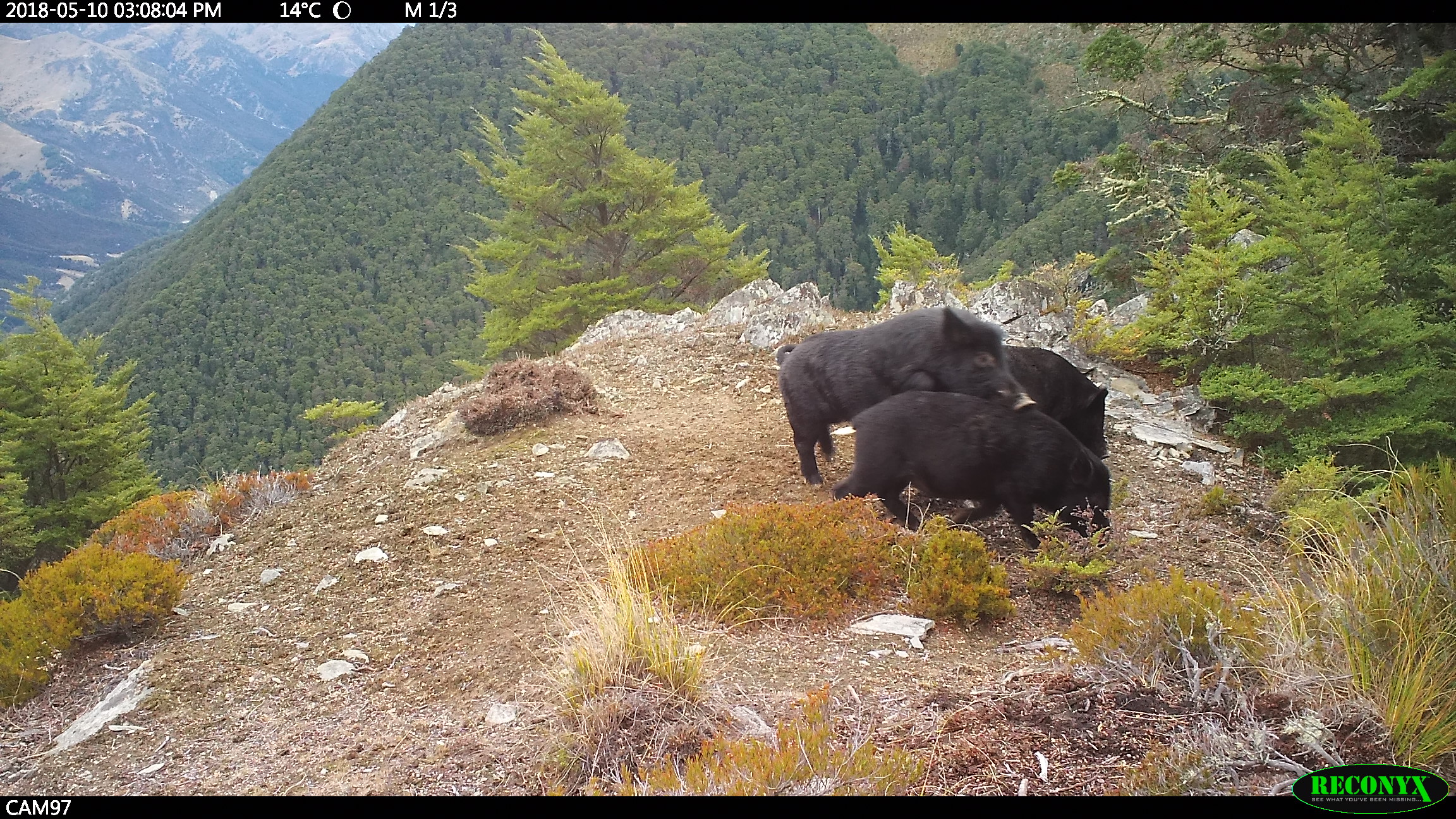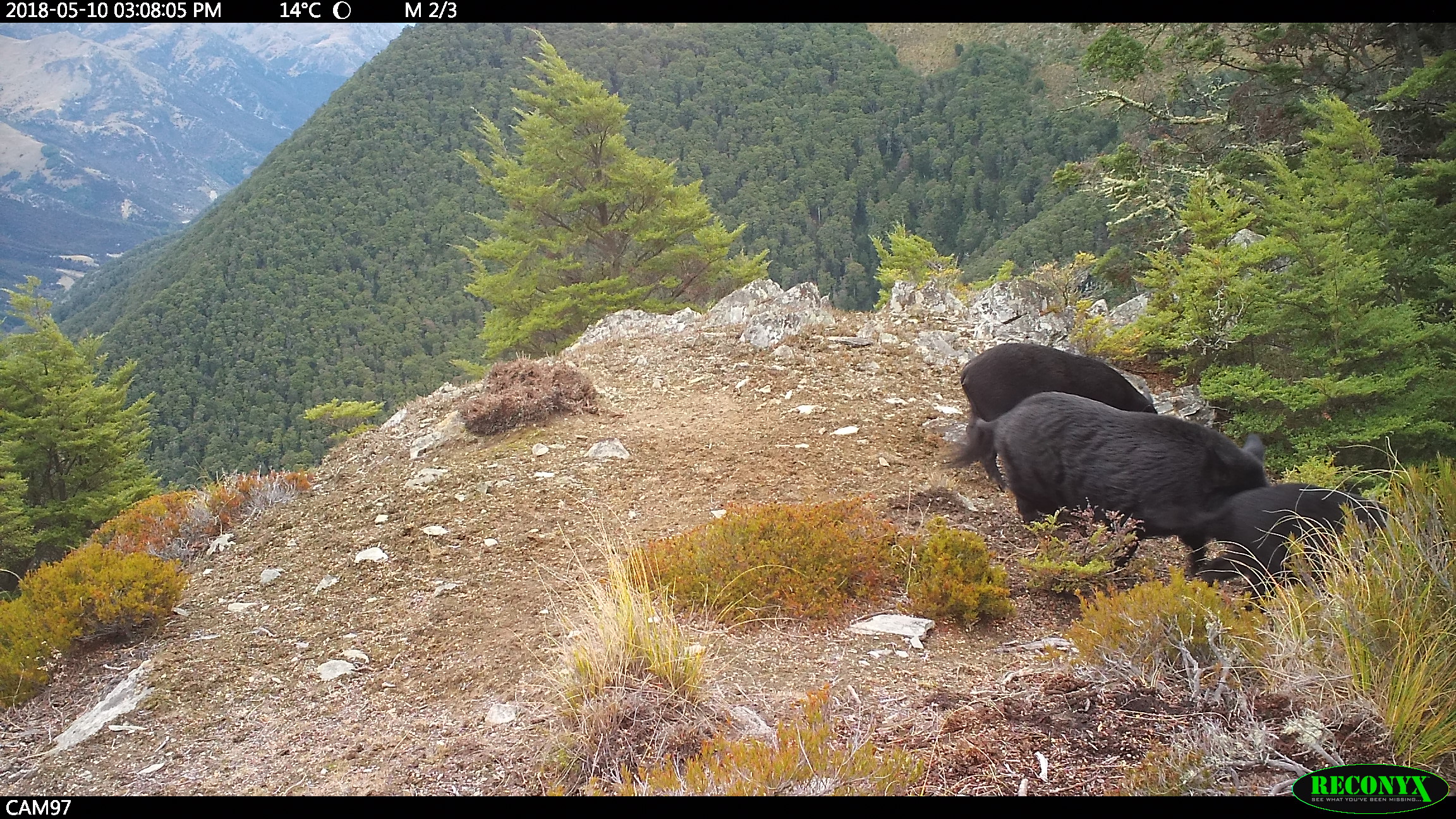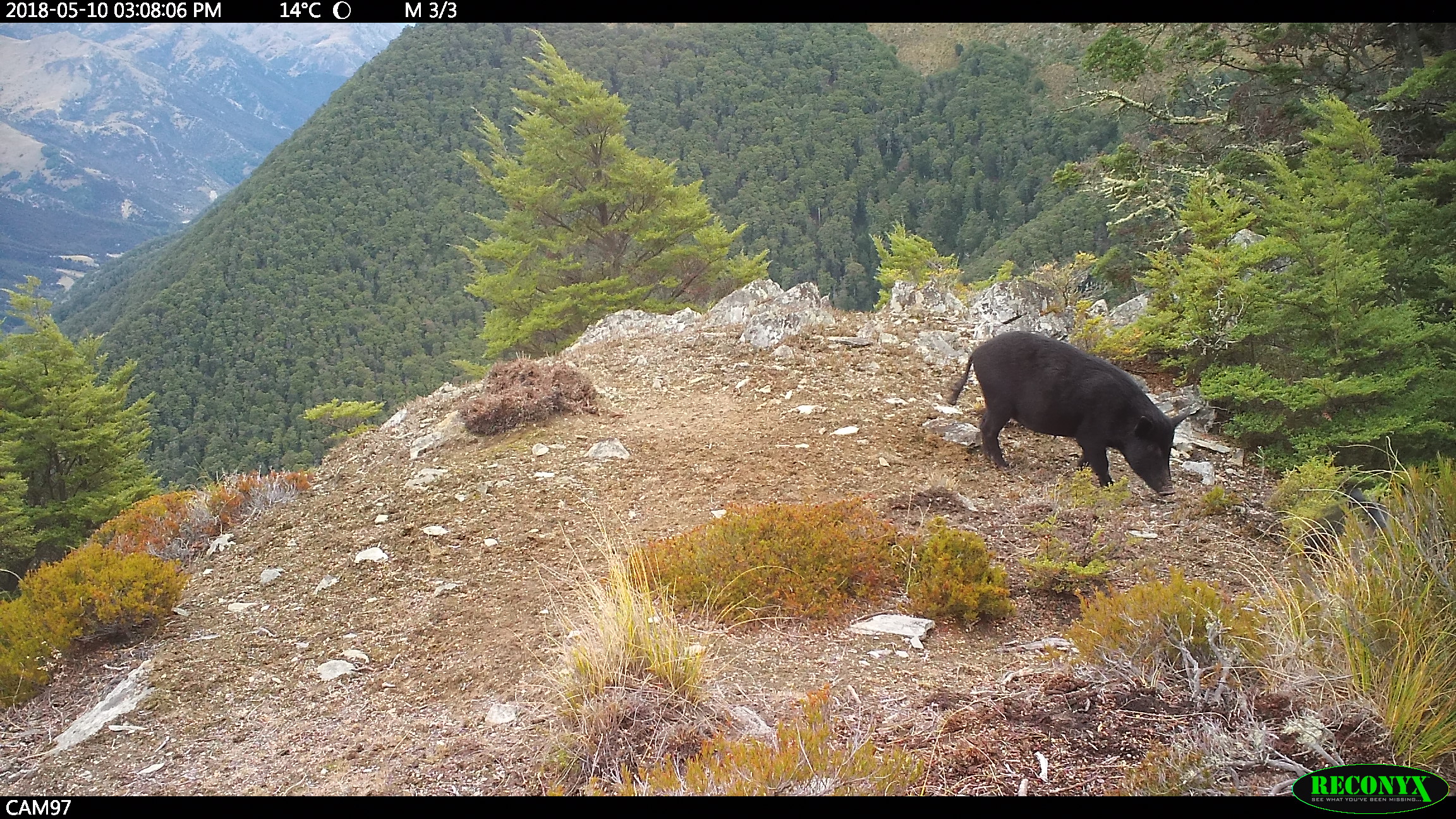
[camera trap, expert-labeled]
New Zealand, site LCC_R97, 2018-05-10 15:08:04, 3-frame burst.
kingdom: Animalia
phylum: Chordata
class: Mammalia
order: Artiodactyla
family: Suidae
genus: Sus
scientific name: Sus scrofa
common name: pig